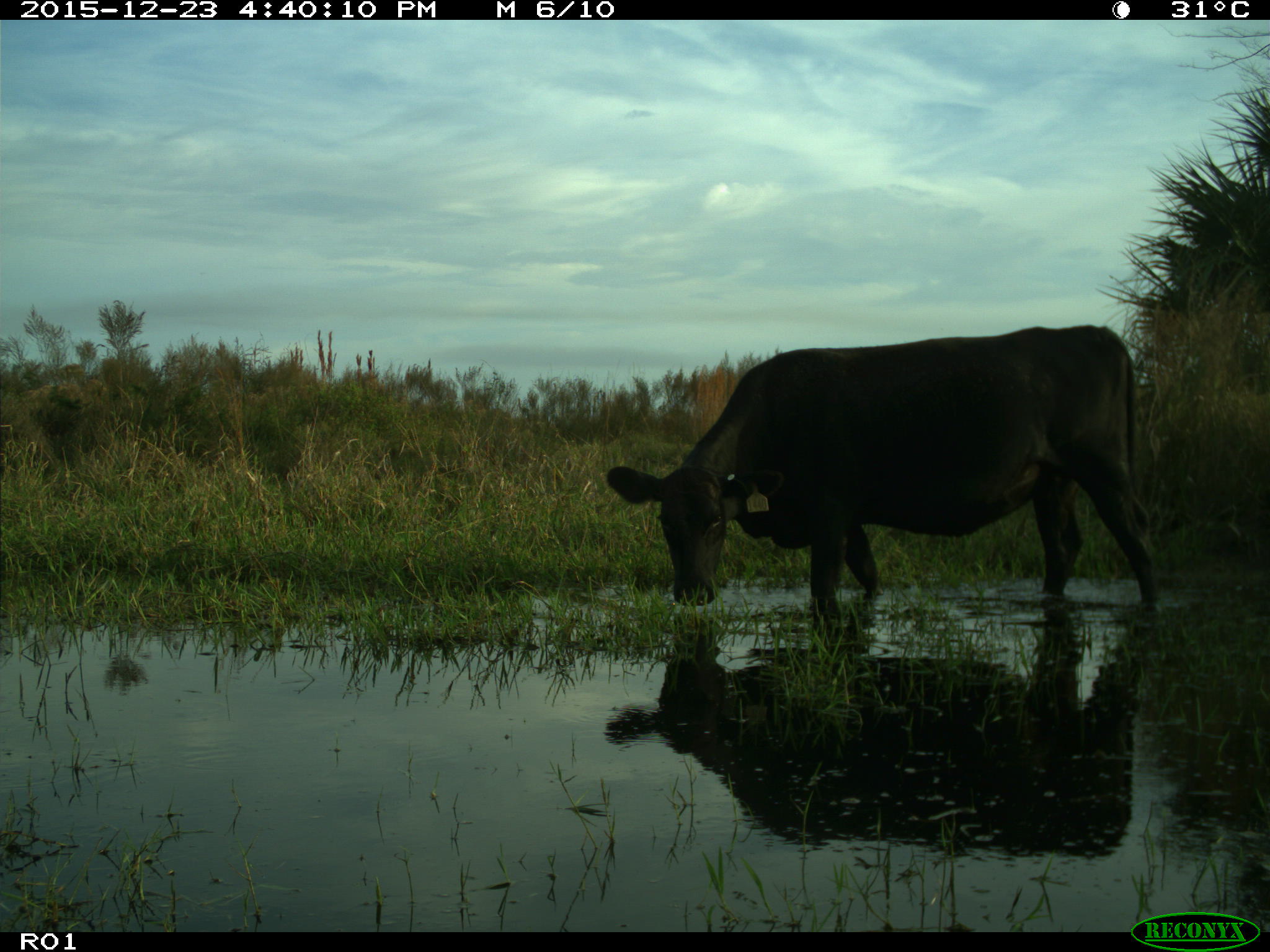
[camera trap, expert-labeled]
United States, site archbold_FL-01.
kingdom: Animalia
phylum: Chordata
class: Mammalia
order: Artiodactyla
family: Bovidae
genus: Bos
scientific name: Bos taurus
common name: domestic cow